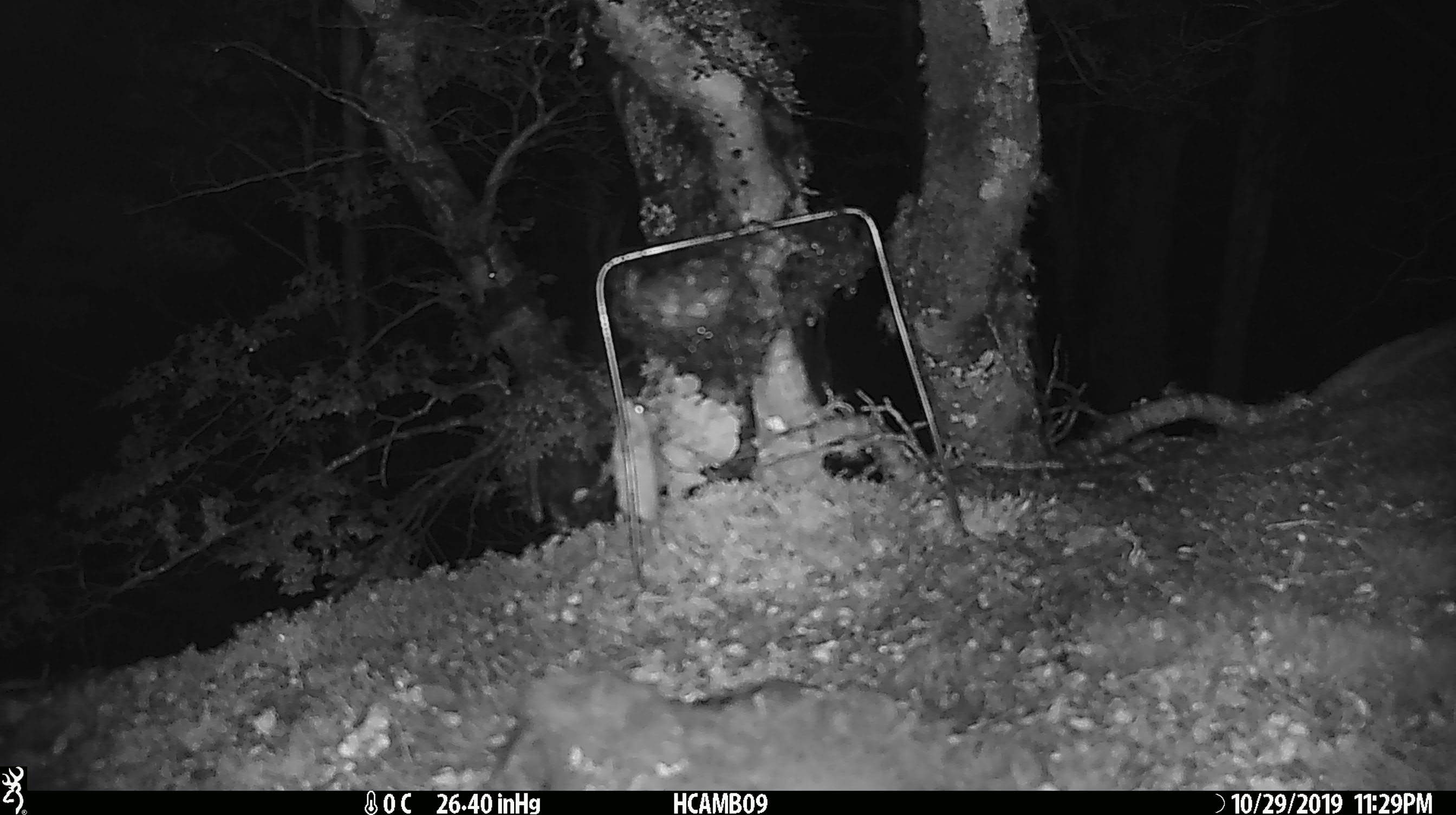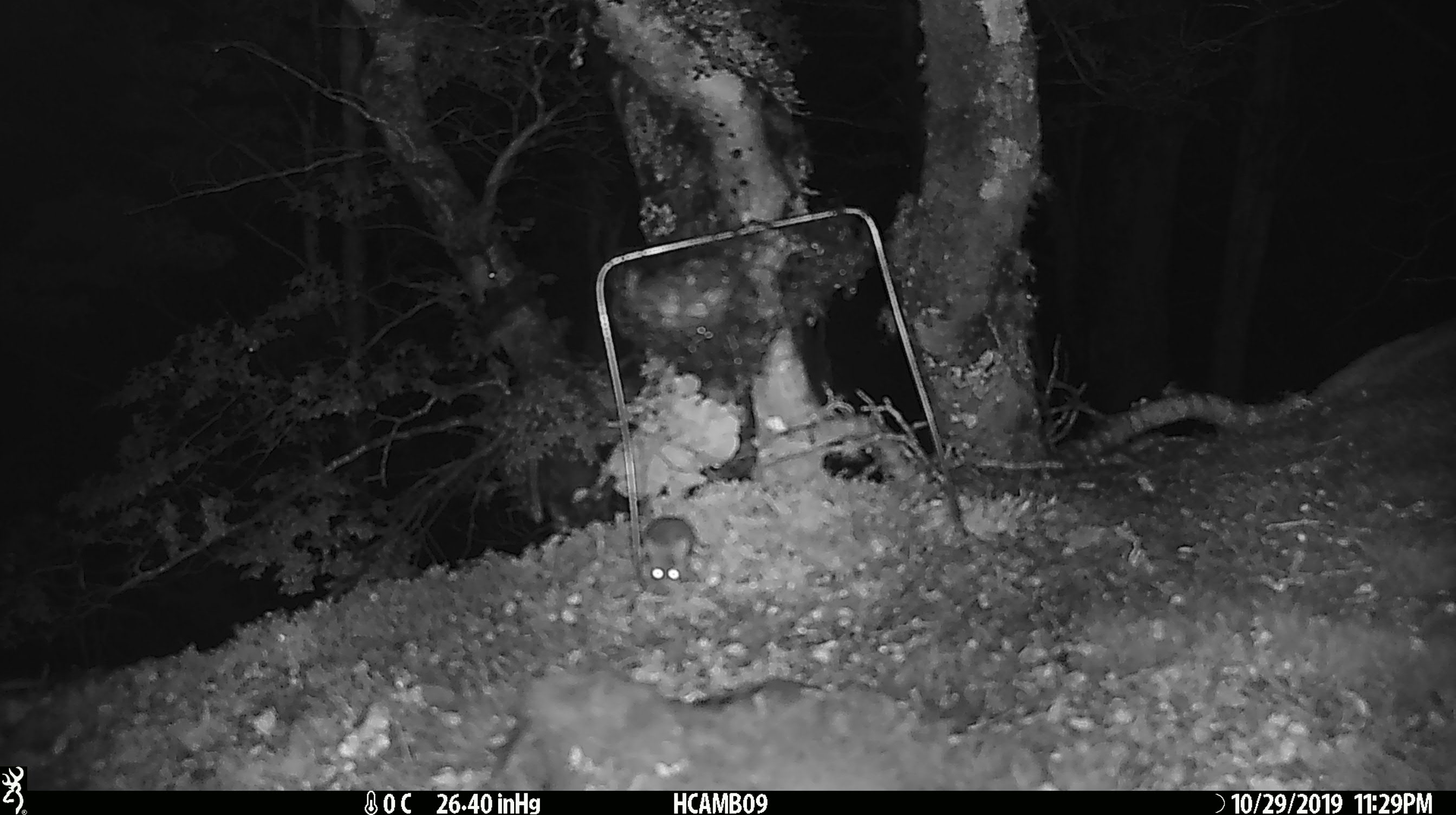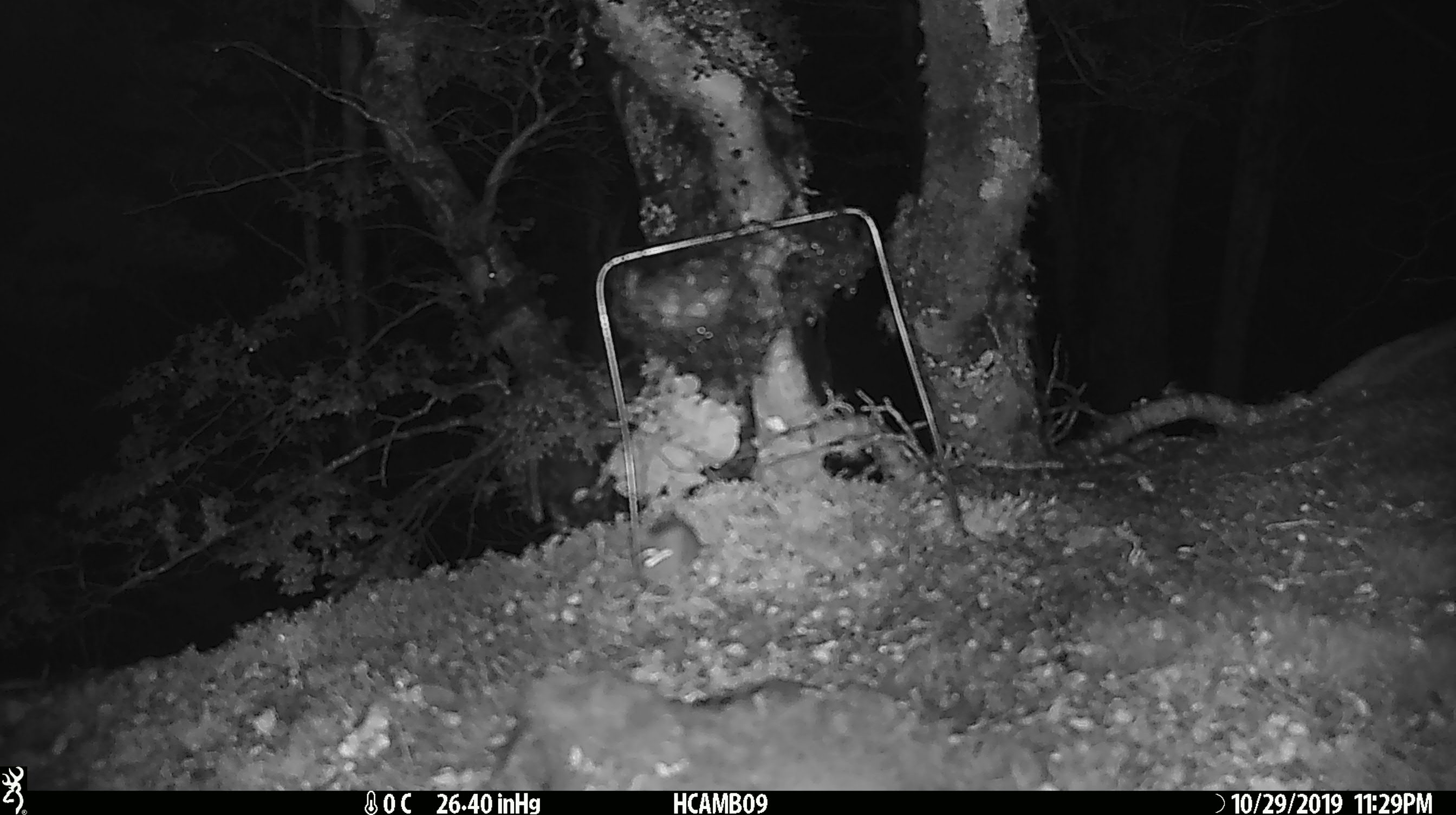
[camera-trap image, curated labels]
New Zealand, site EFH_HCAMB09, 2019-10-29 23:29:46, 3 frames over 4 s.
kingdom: Animalia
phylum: Chordata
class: Mammalia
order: Rodentia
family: Muridae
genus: Mus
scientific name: Mus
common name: mouse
Mouse (Mus).